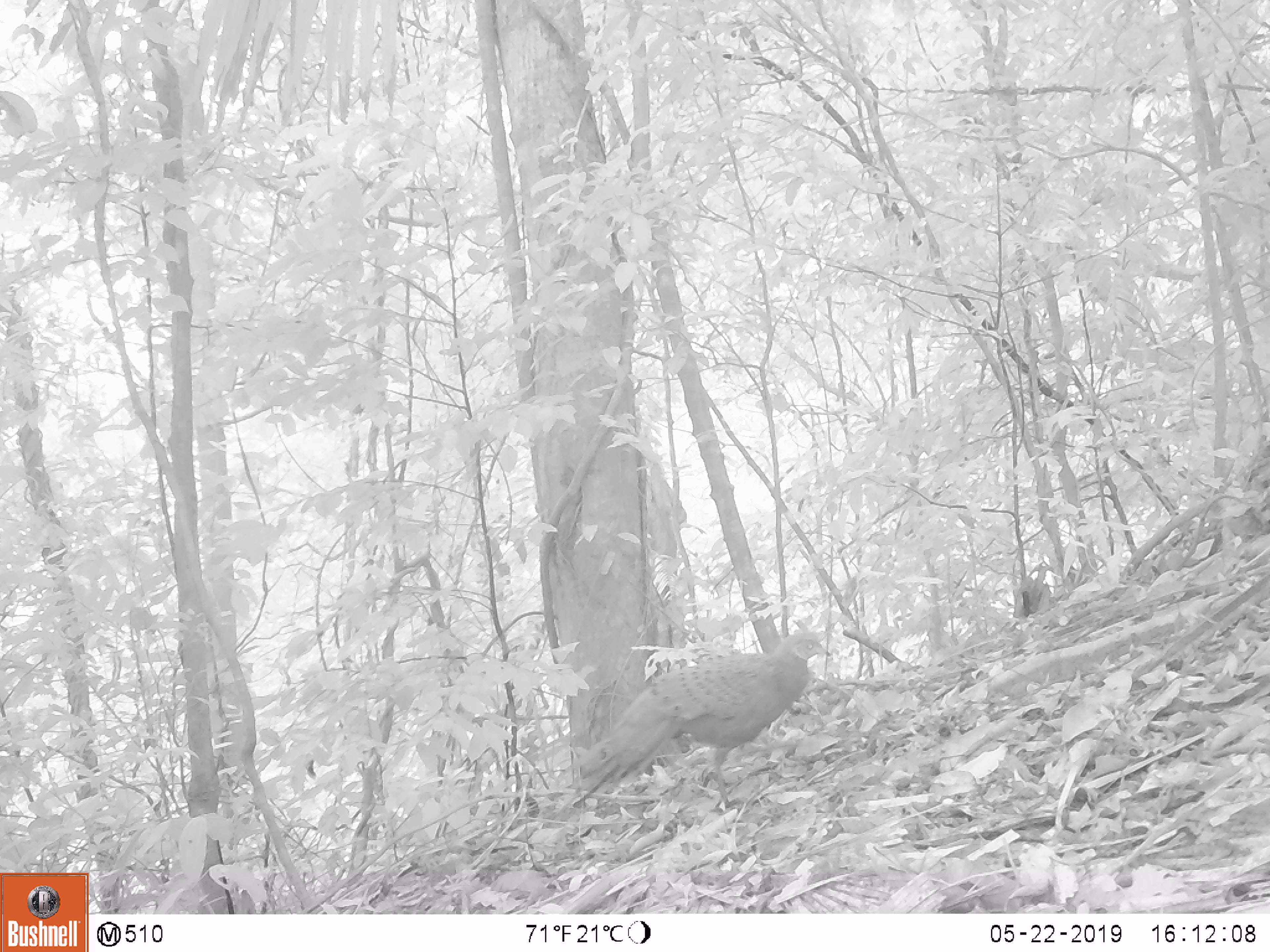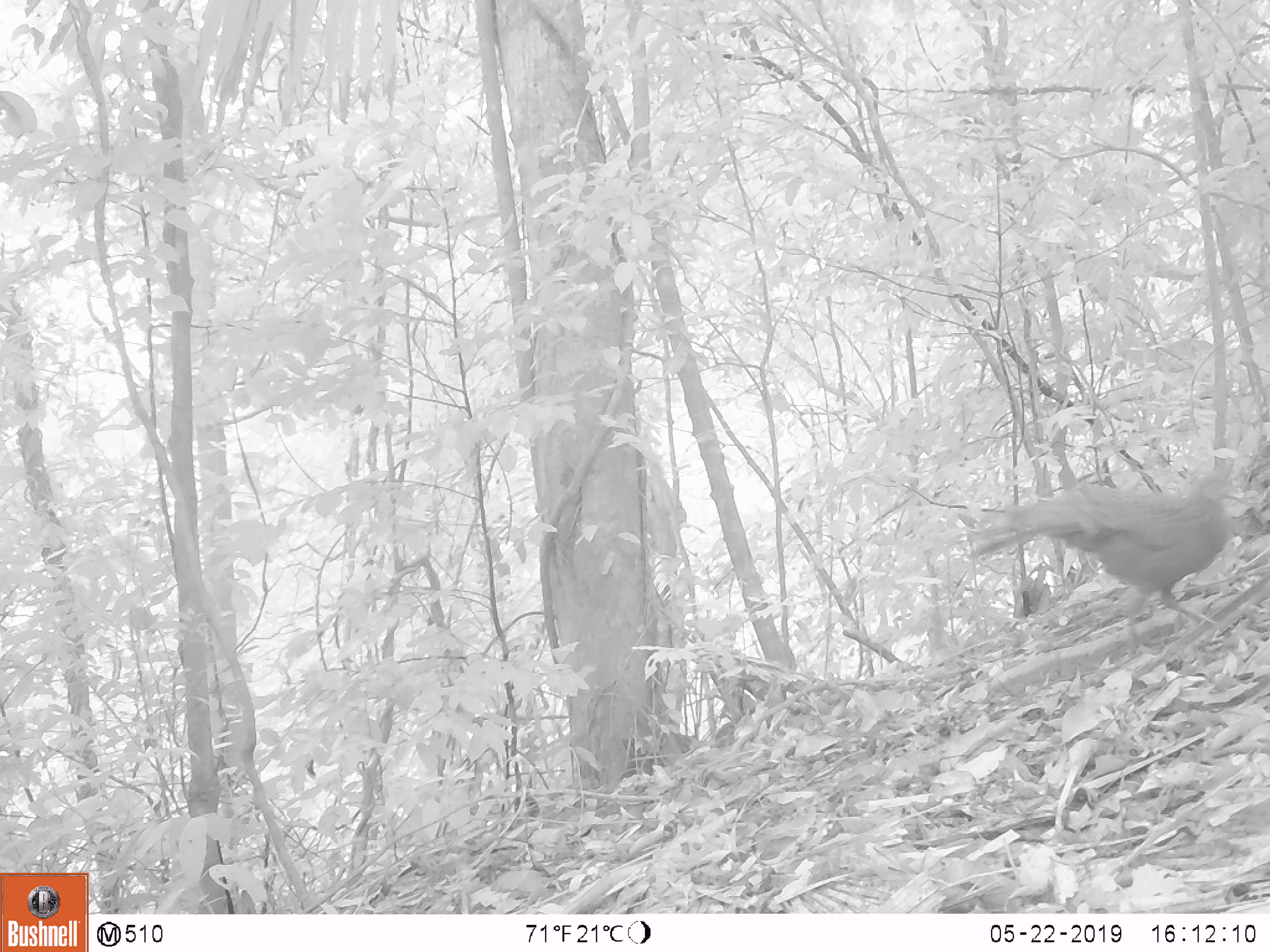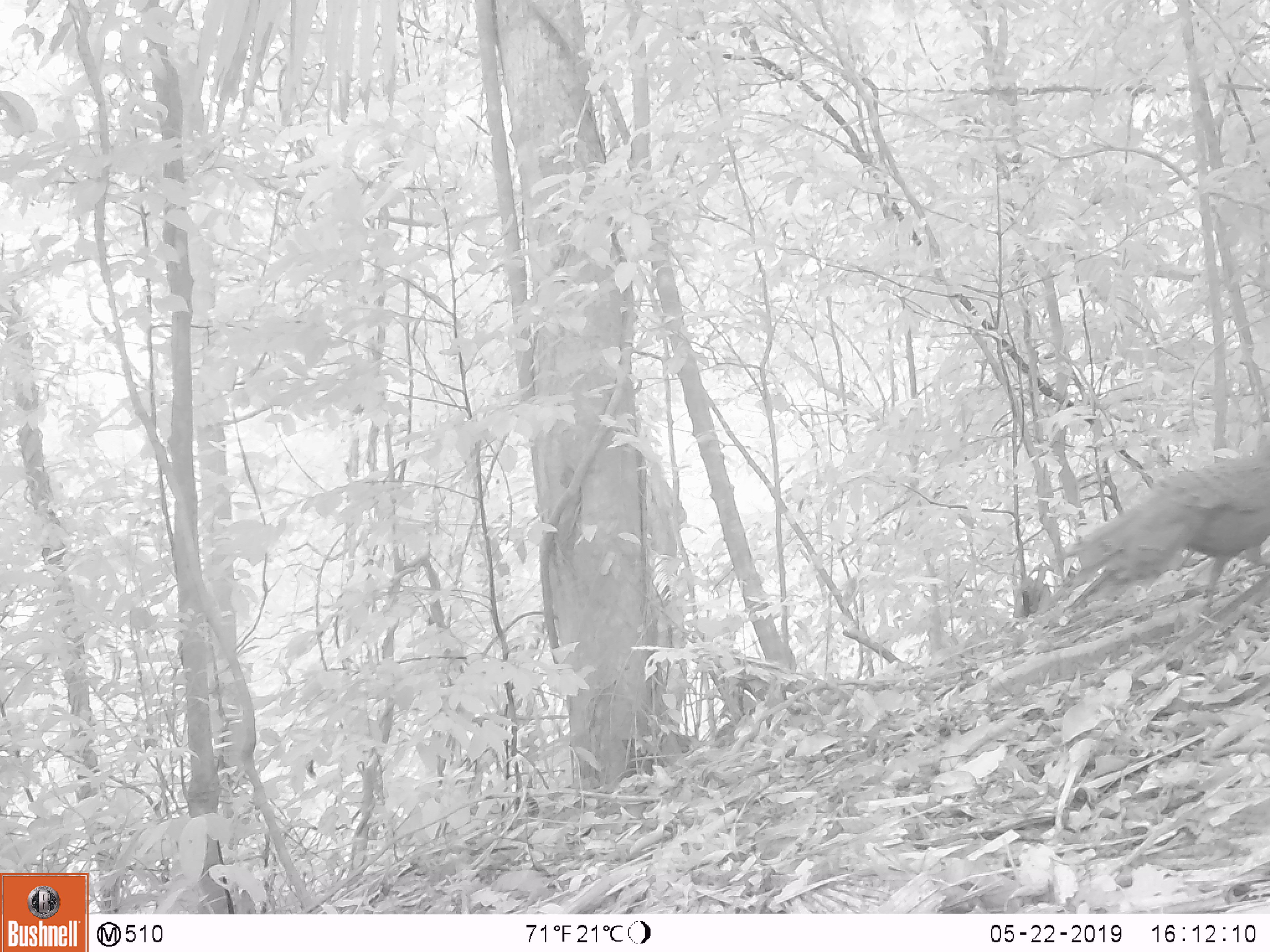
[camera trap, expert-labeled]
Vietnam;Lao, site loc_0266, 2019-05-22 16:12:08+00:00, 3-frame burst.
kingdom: Animalia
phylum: Chordata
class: Aves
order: Galliformes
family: Phasianidae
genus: Polyplectron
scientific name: Polyplectron bicalcaratum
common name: gray peacock-pheasant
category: grey peacock pheasant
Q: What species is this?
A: Grey peacock pheasant (gray peacock-pheasant) (Polyplectron bicalcaratum).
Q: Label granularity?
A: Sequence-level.